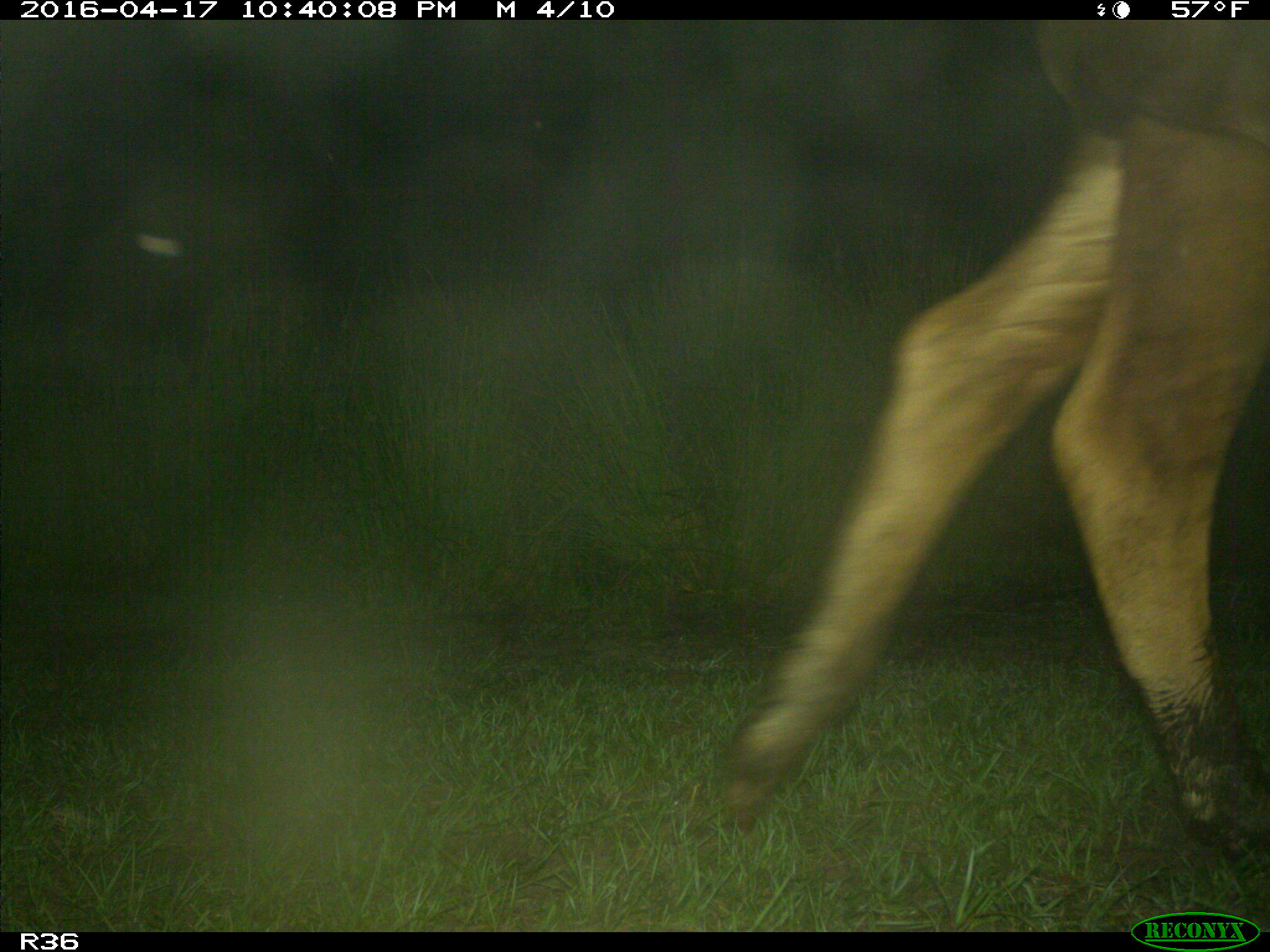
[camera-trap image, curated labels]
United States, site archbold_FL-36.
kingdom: Animalia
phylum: Chordata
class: Mammalia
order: Artiodactyla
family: Bovidae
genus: Bos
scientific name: Bos taurus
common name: domestic cow